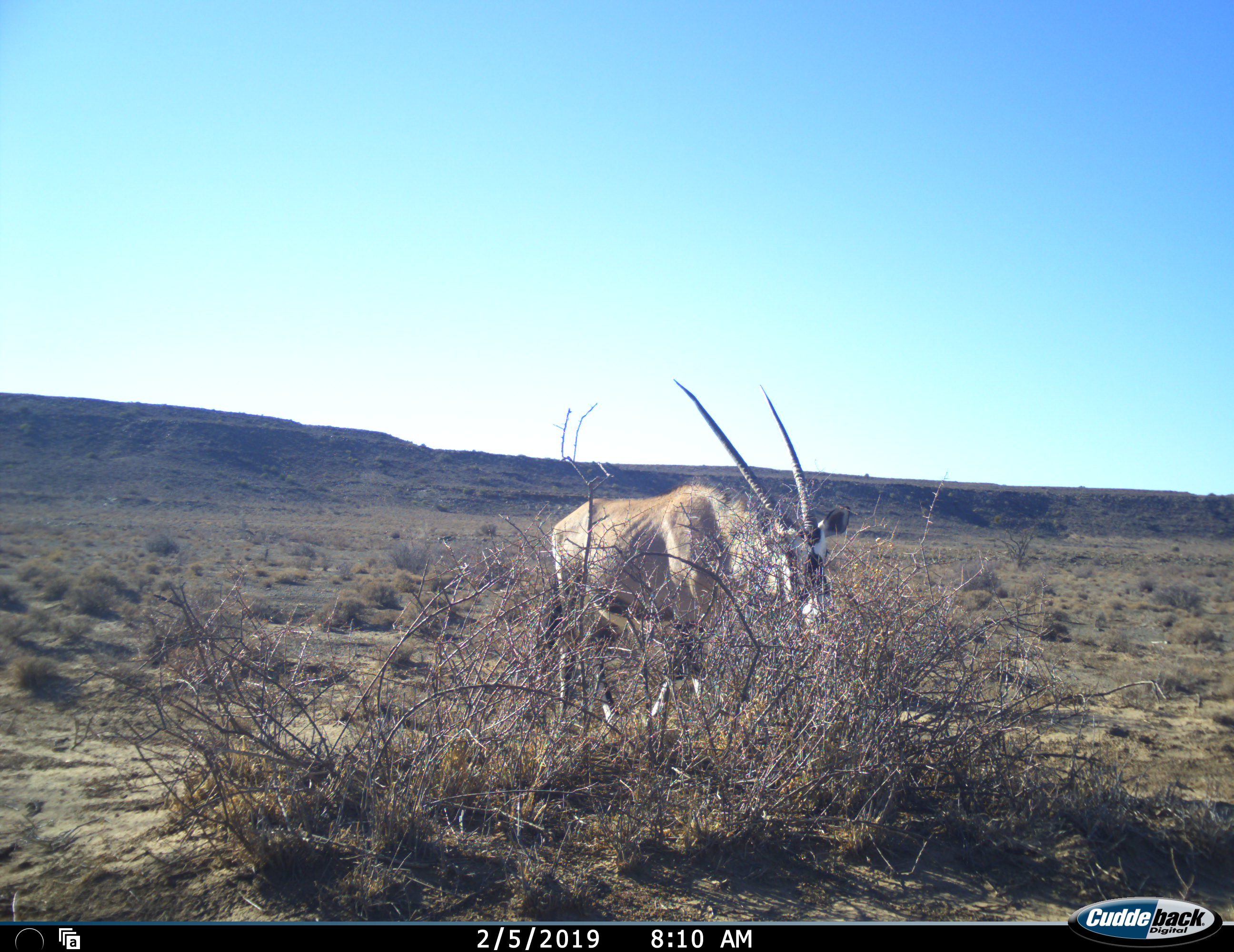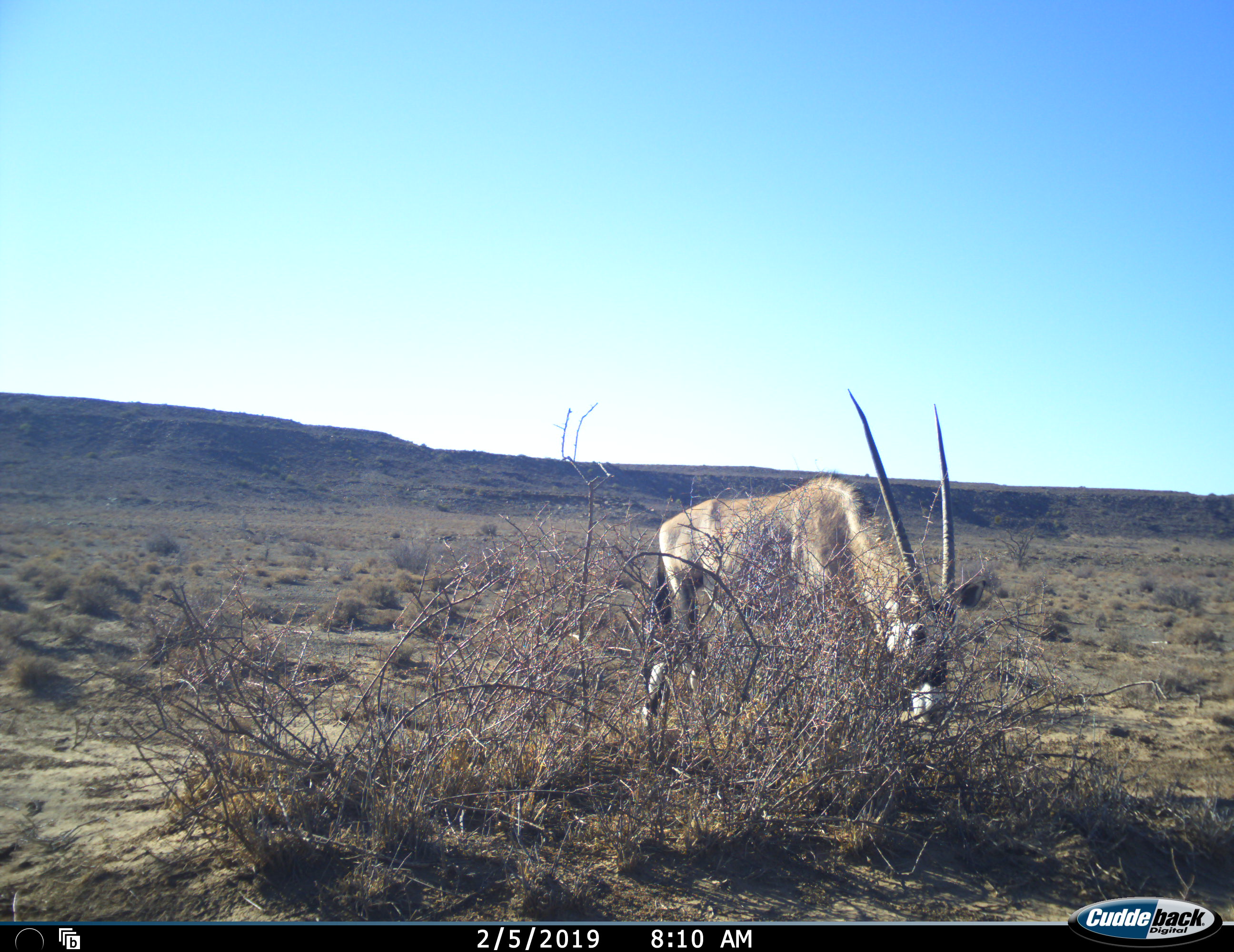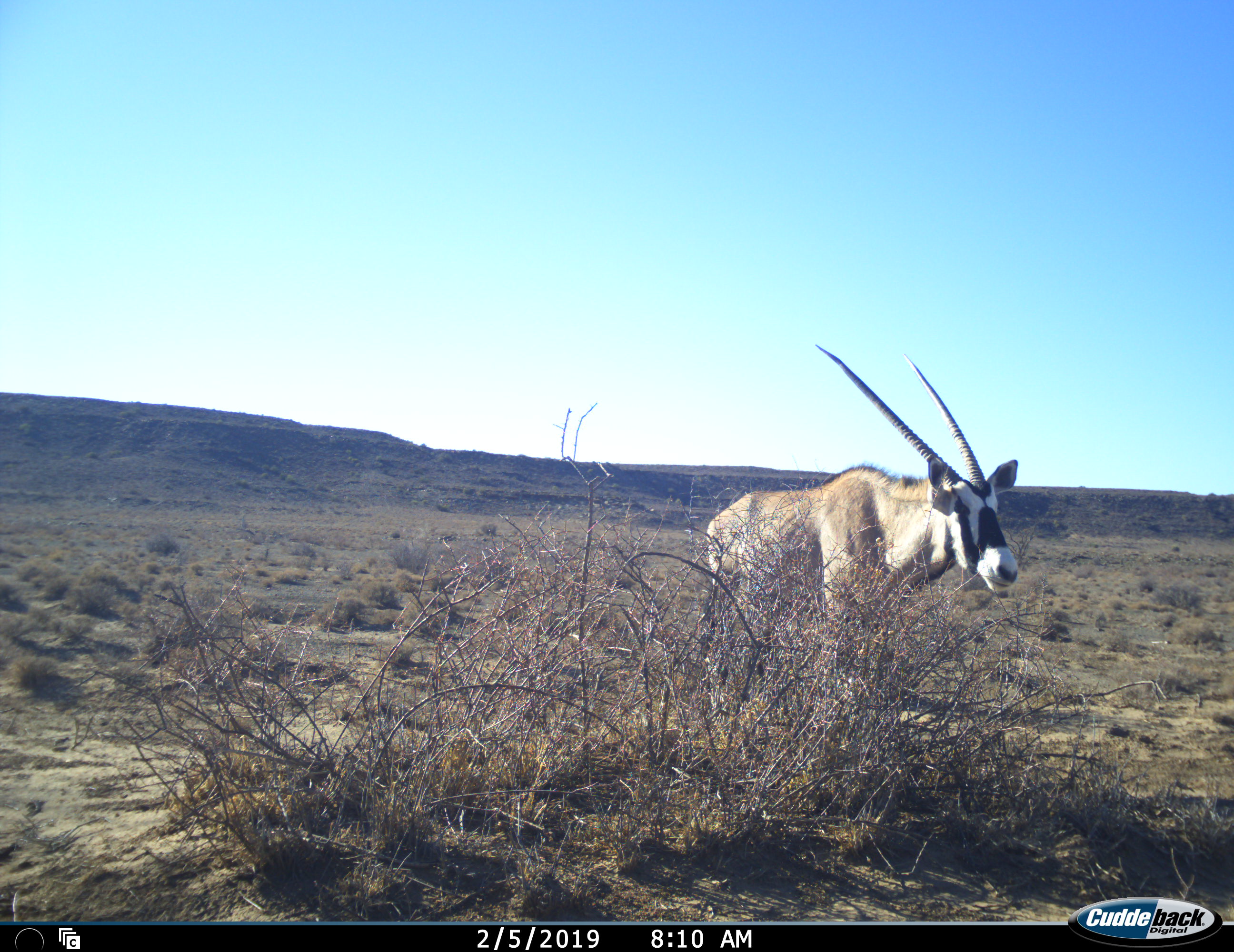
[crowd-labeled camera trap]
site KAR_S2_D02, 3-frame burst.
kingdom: Animalia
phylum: Chordata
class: Mammalia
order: Artiodactyla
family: Bovidae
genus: Oryx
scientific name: Oryx gazella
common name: gemsbok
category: oryx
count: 1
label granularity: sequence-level